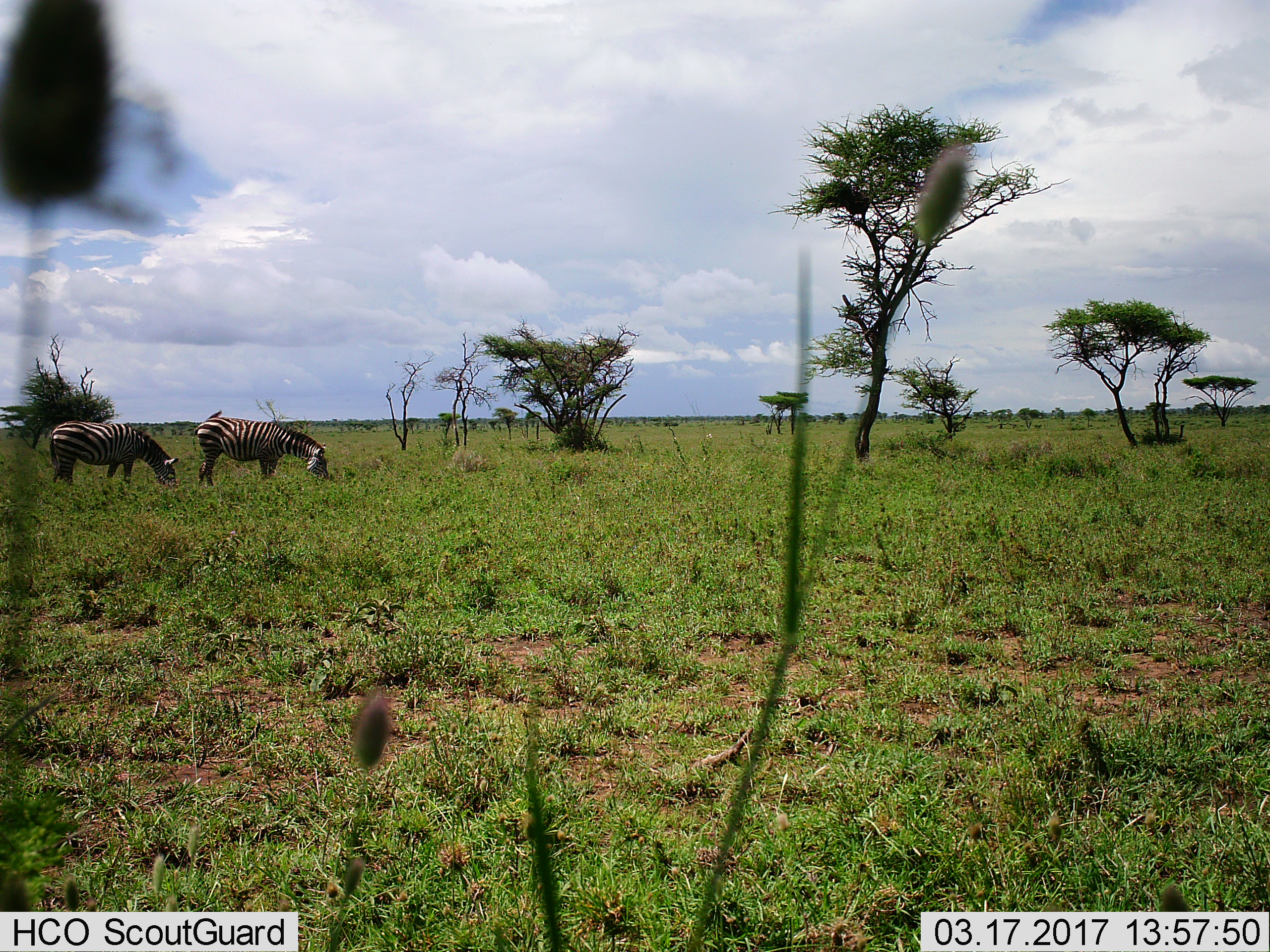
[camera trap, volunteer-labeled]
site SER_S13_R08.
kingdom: Animalia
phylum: Chordata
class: Mammalia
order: Perissodactyla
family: Equidae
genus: Equus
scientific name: Equus quagga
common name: plains zebra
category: zebraplains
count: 2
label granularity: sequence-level